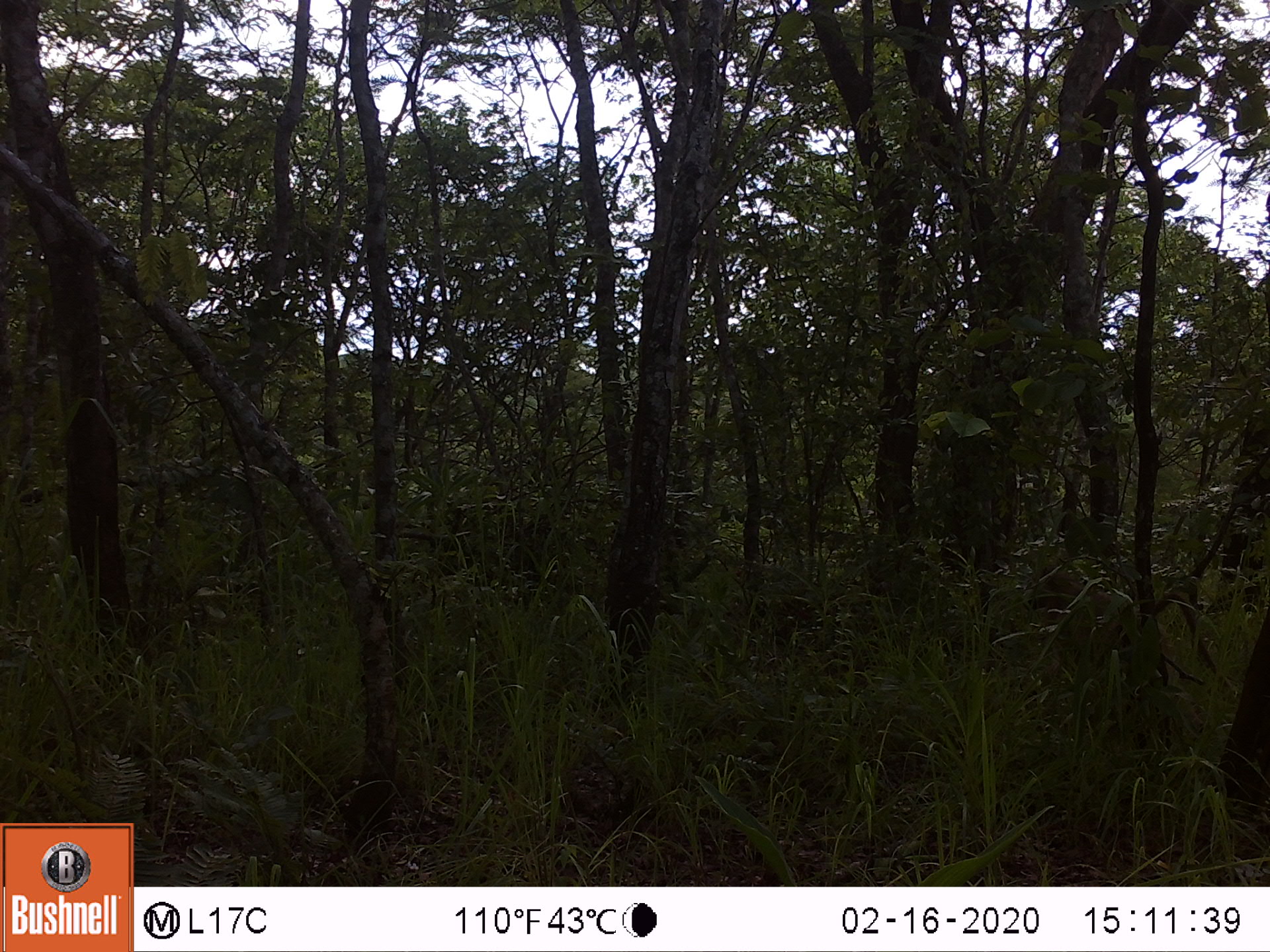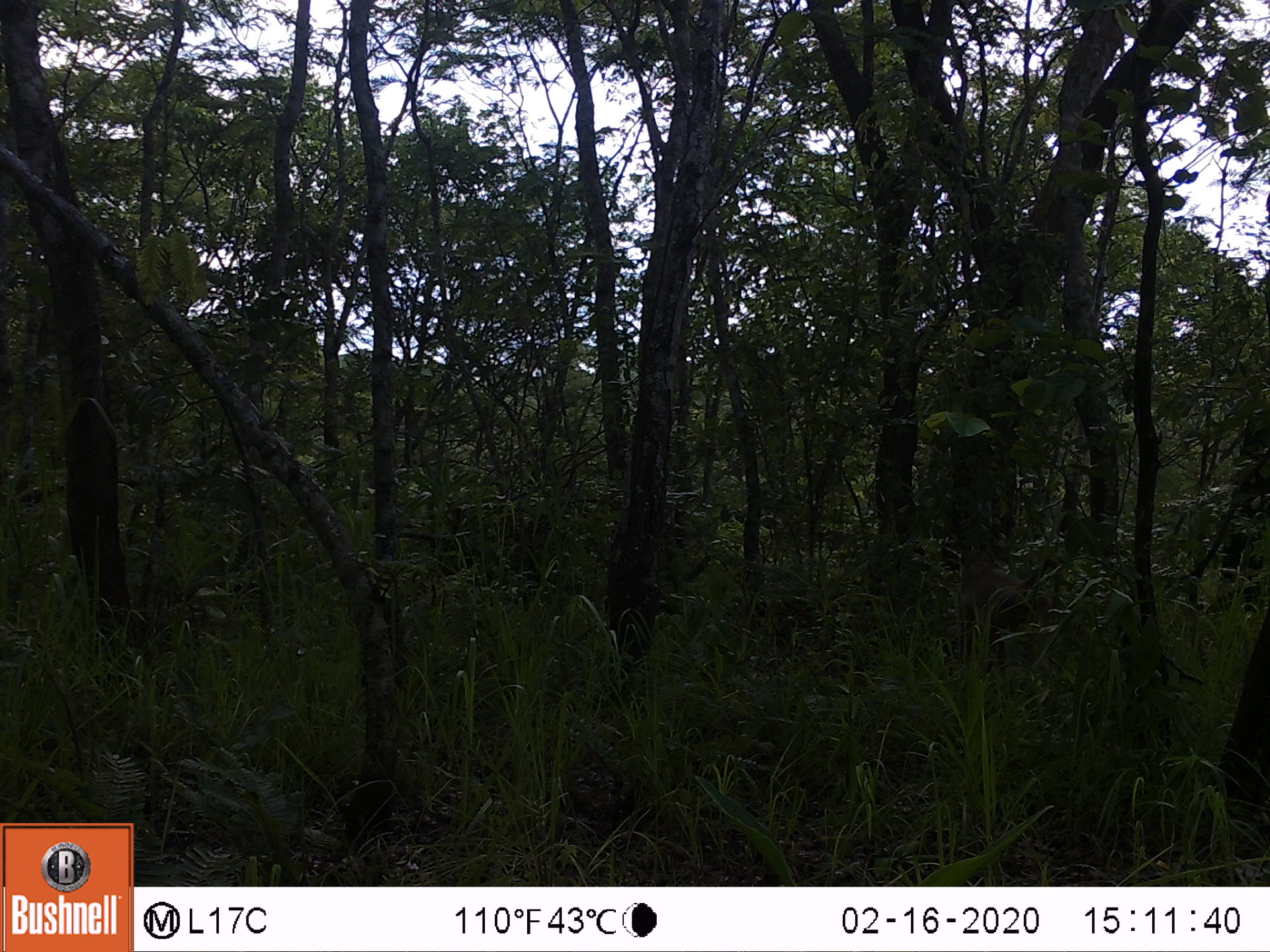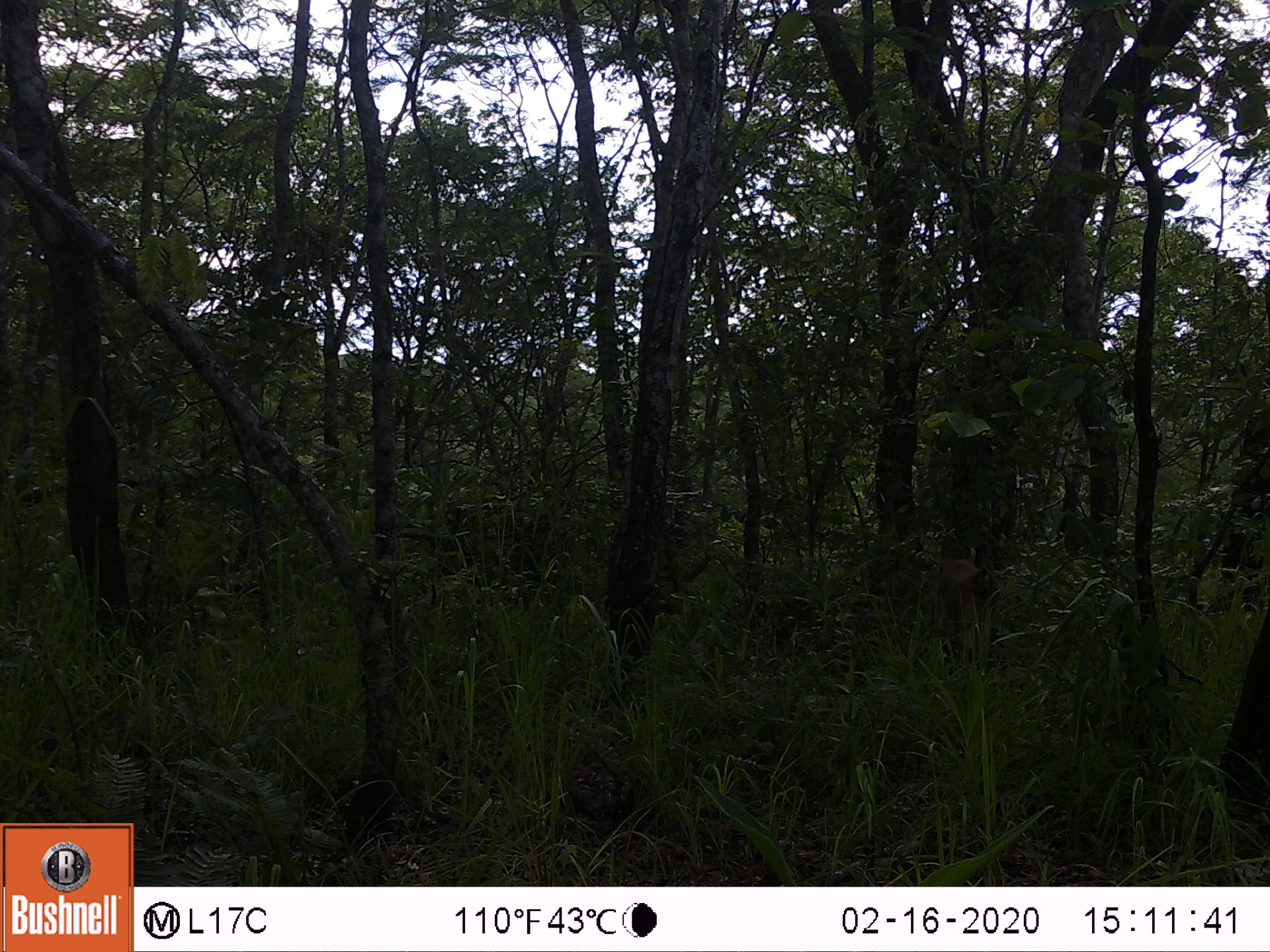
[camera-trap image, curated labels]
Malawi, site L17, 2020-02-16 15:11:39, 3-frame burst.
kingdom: Animalia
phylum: Chordata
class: Mammalia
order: Primates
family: Cercopithecidae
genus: Papio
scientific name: Papio cynocephalus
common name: yellow baboon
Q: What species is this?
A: Yellow baboon (Papio cynocephalus).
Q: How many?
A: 1.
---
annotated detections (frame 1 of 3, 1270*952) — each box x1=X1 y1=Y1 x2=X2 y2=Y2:
yellow baboon: x1=1018 y1=564 x2=1228 y2=702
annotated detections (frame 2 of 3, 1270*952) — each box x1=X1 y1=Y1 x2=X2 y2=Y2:
yellow baboon: x1=946 y1=543 x2=1061 y2=678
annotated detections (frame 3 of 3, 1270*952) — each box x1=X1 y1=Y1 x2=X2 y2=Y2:
yellow baboon: x1=927 y1=530 x2=1000 y2=663